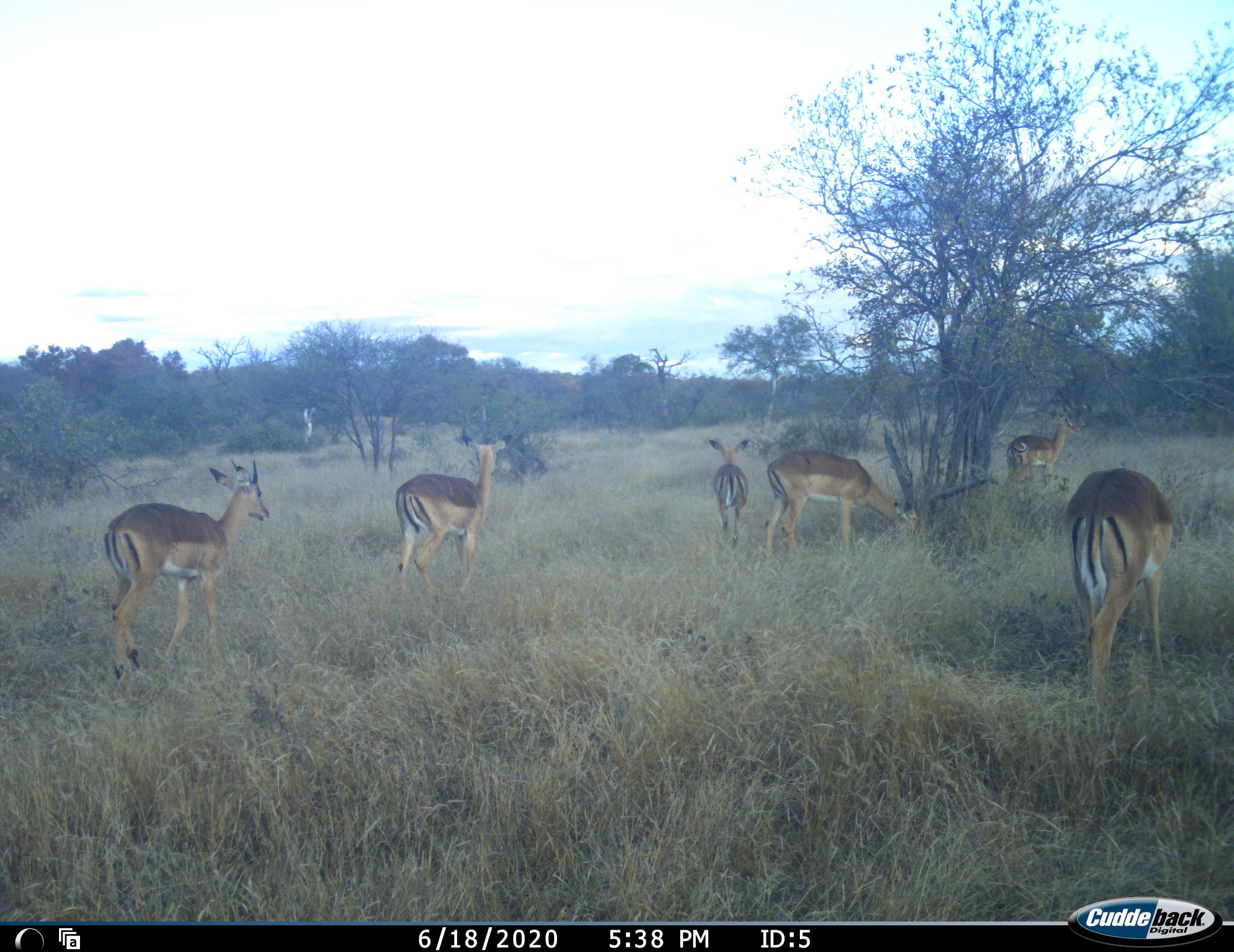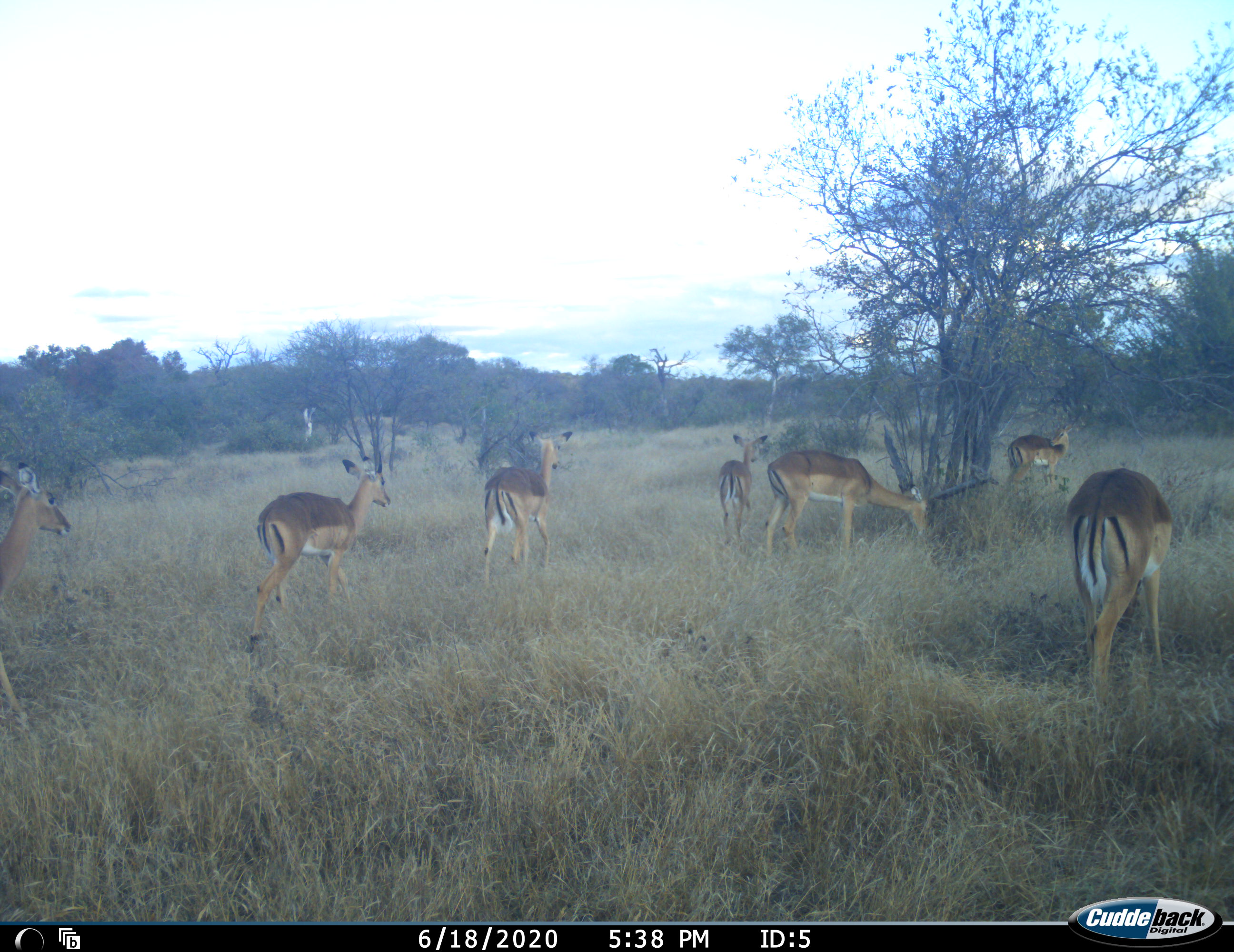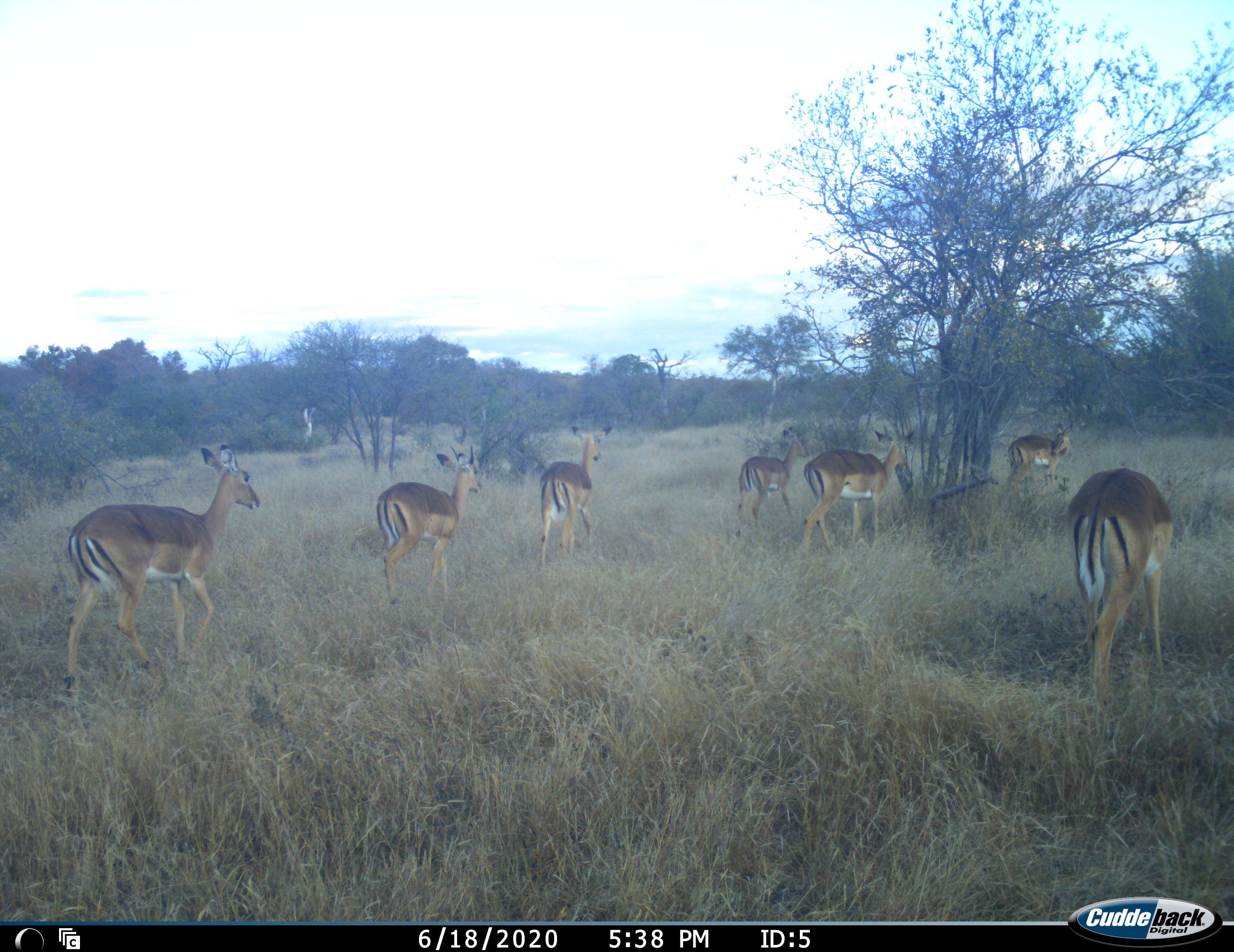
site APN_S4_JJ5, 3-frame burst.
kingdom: Animalia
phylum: Chordata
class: Mammalia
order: Artiodactyla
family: Bovidae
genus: Aepyceros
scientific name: Aepyceros melampus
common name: impala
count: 6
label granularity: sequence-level